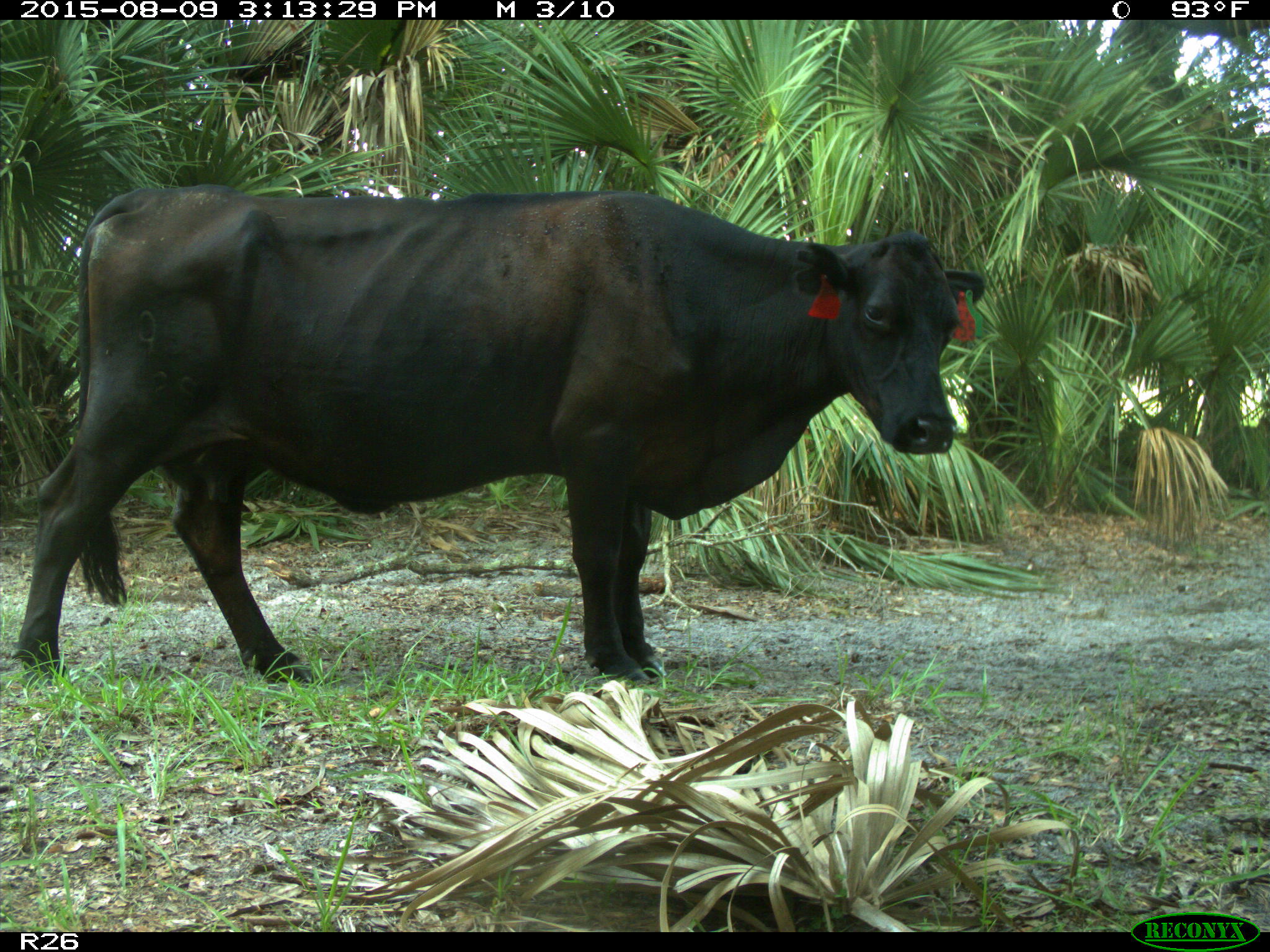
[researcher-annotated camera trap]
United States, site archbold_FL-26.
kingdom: Animalia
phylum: Chordata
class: Mammalia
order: Artiodactyla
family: Bovidae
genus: Bos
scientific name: Bos taurus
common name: domestic cow